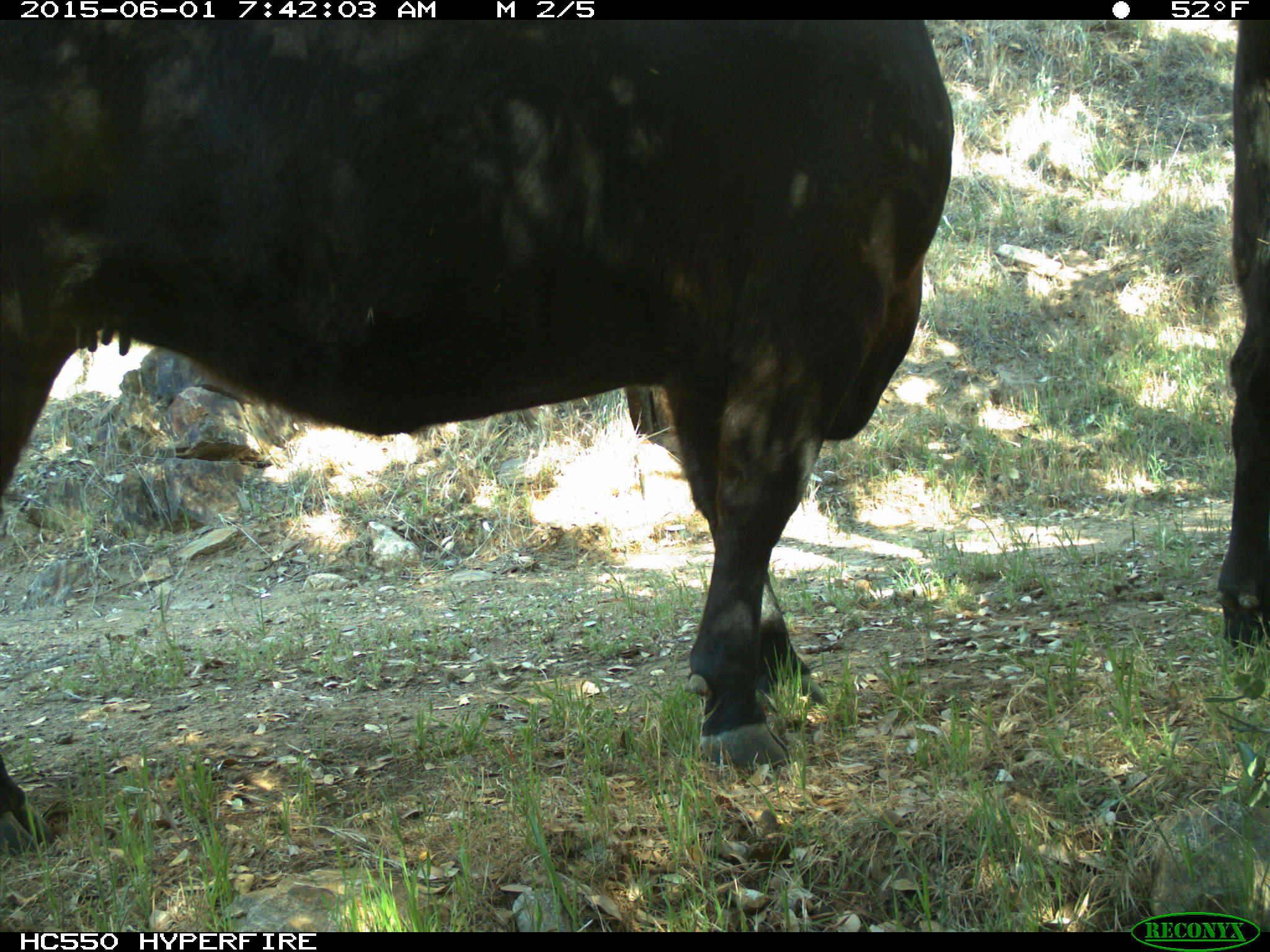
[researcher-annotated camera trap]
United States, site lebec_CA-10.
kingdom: Animalia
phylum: Chordata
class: Mammalia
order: Artiodactyla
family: Bovidae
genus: Bos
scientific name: Bos taurus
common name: domestic cow